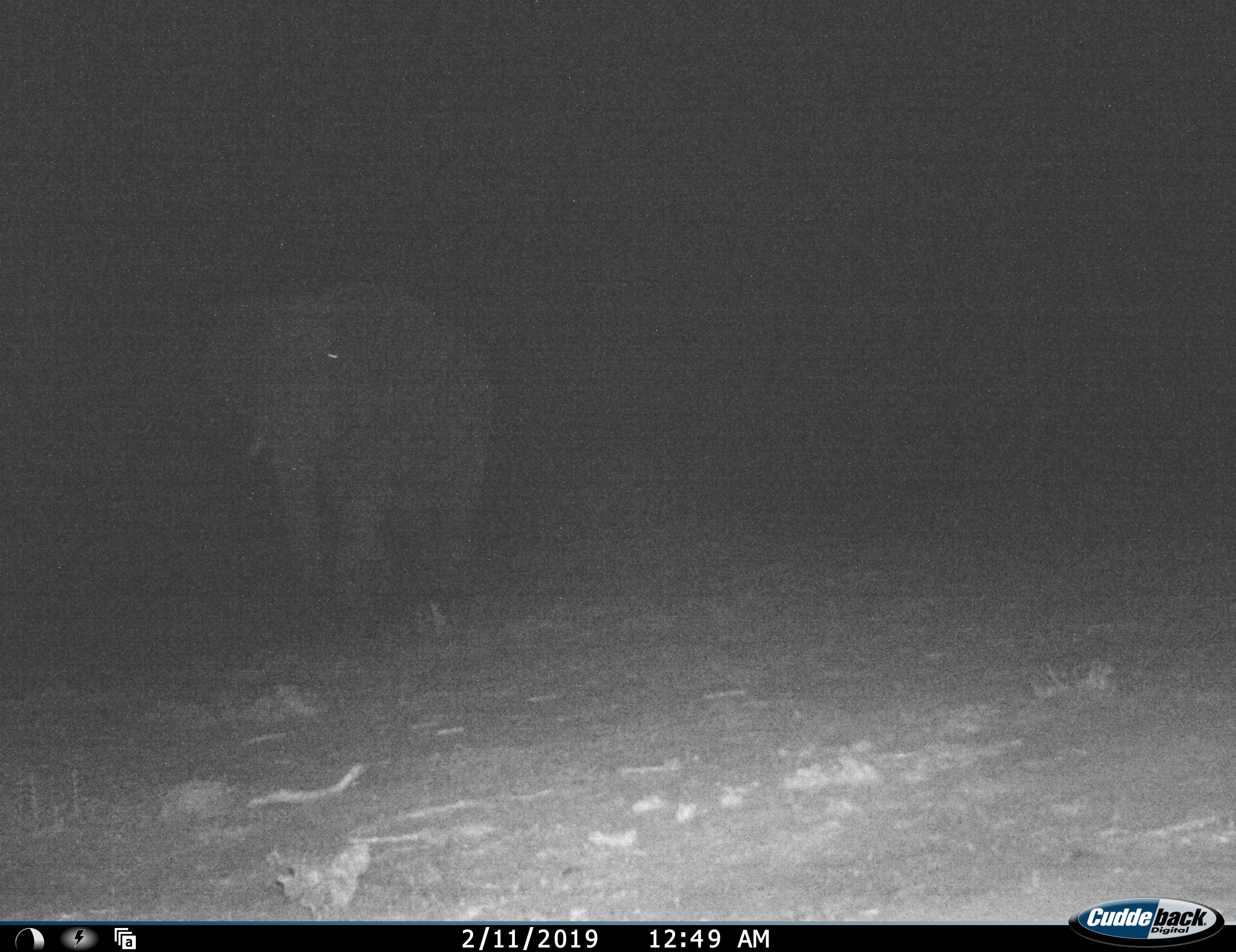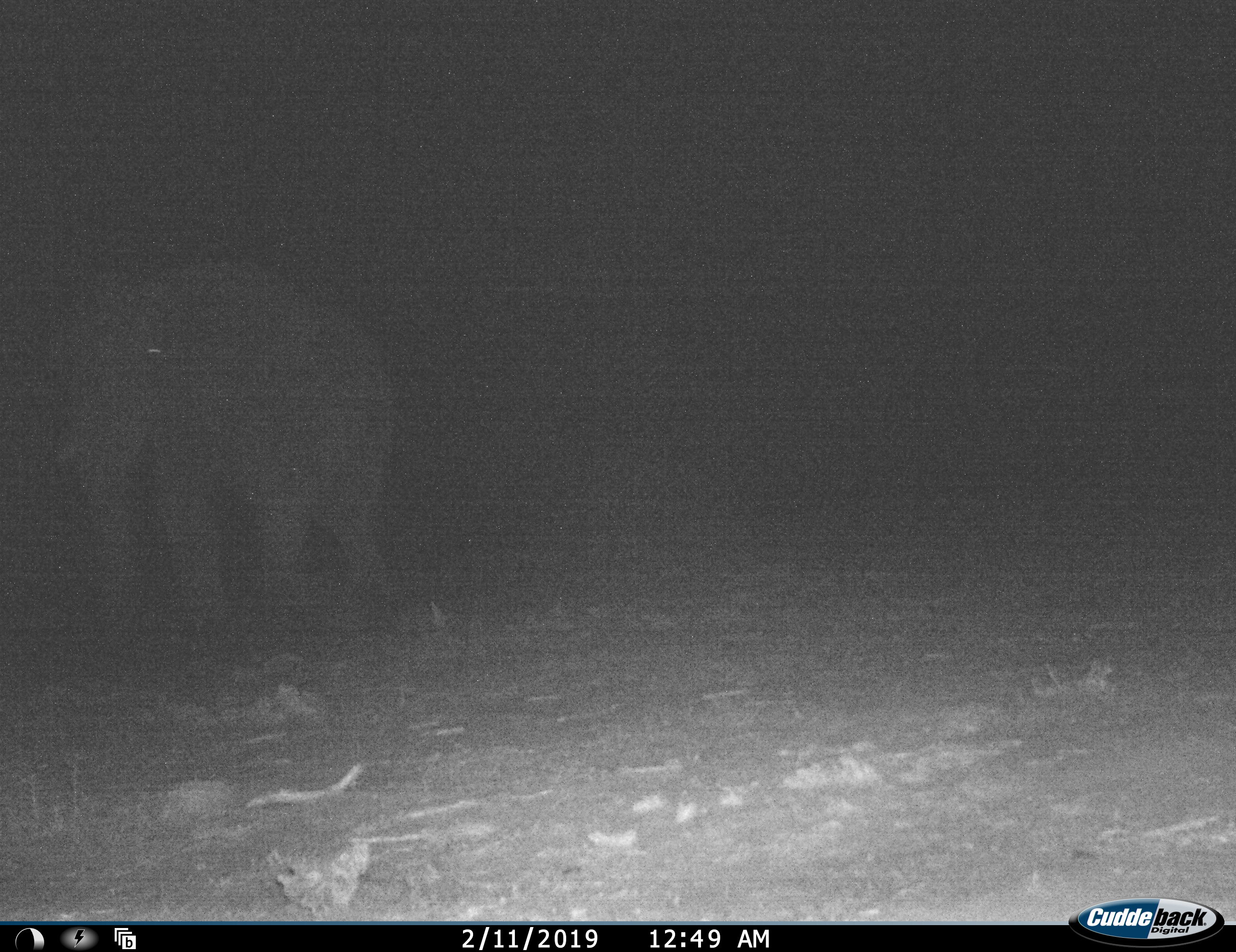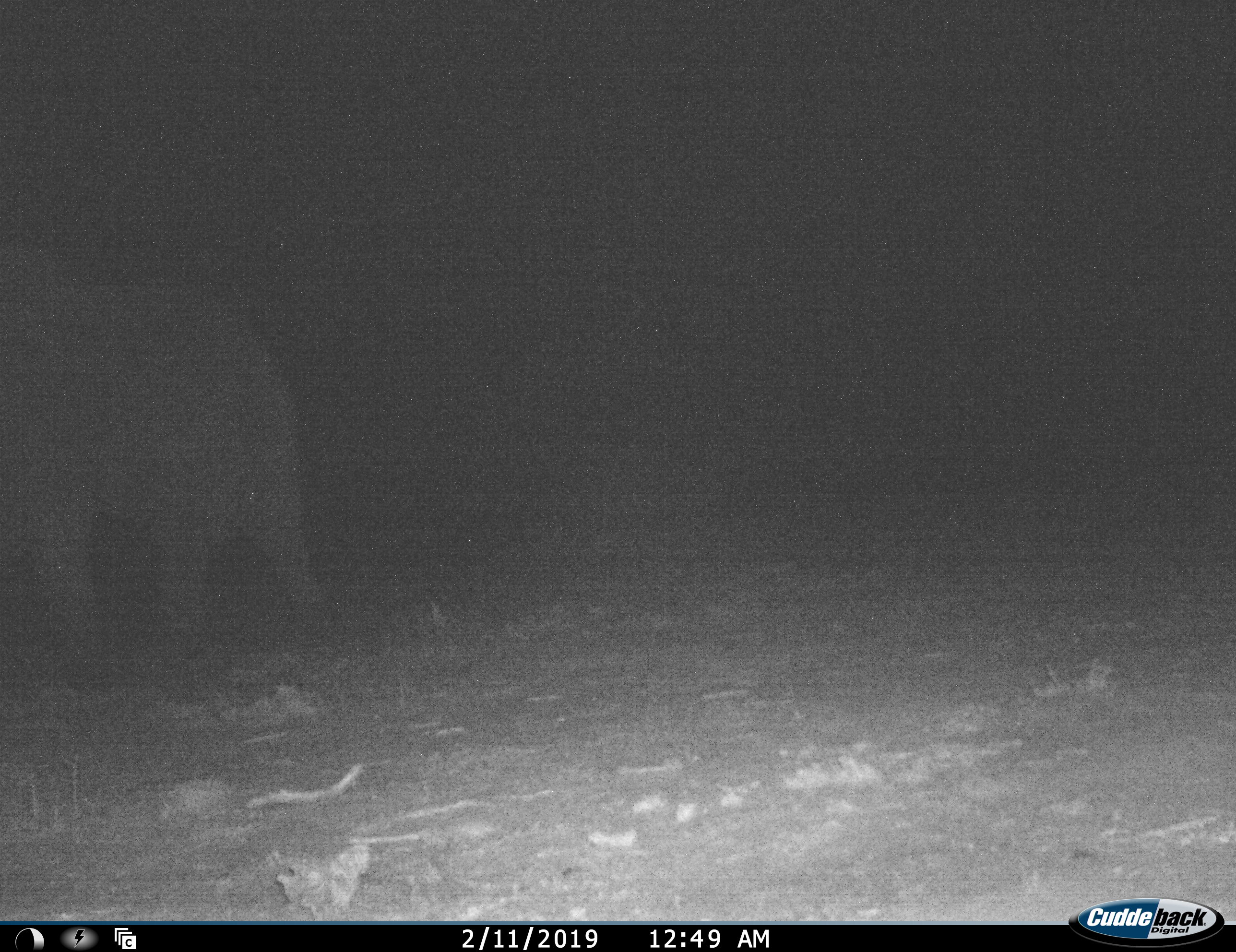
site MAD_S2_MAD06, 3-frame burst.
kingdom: Animalia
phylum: Chordata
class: Mammalia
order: Proboscidea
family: Elephantidae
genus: Loxodonta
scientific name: Loxodonta africana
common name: african bush elephant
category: elephant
Elephant (african bush elephant) (Loxodonta africana), count 1. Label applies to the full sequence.